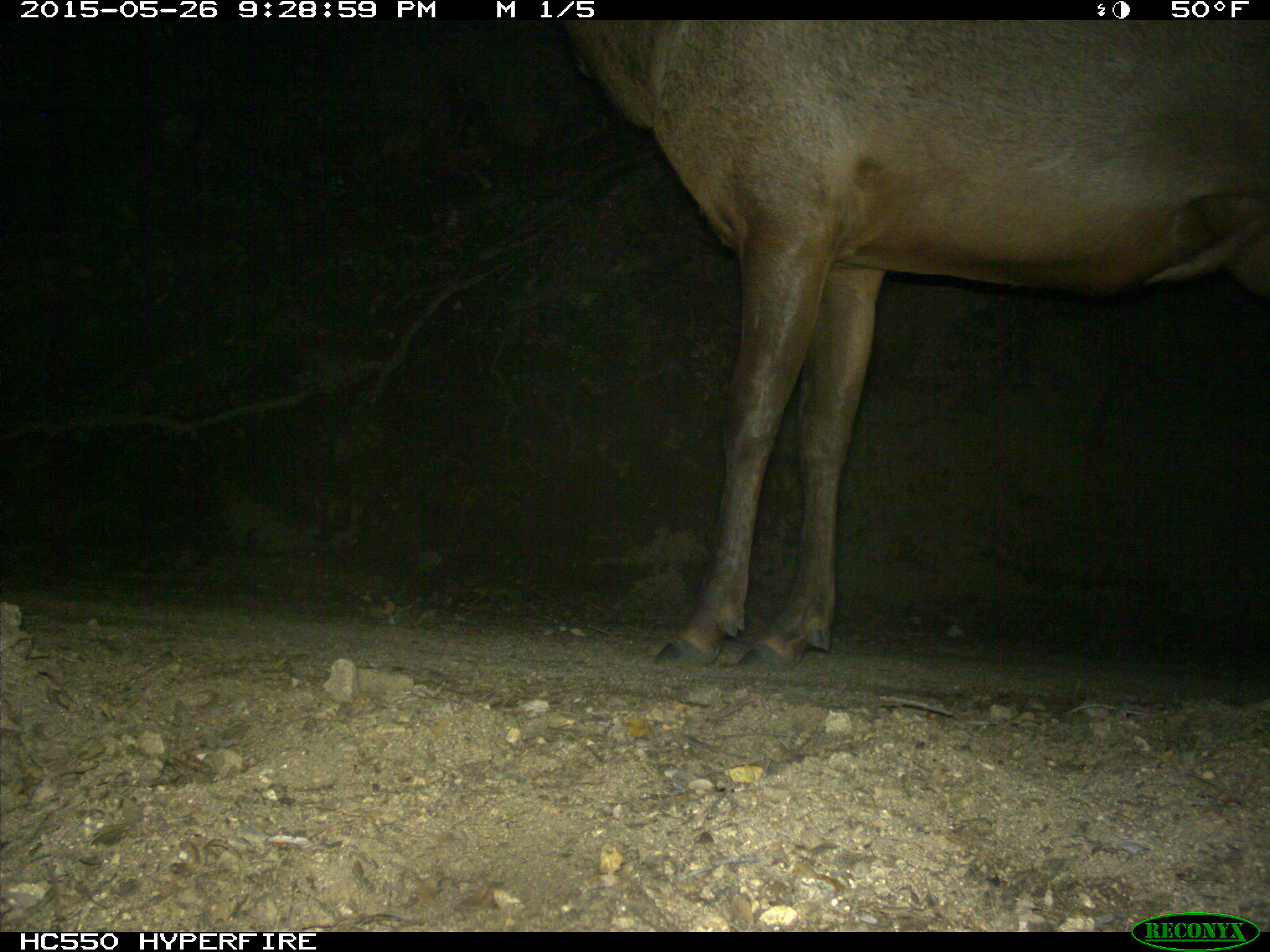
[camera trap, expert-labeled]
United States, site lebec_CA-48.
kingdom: Animalia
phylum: Chordata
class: Mammalia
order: Artiodactyla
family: Cervidae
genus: Cervus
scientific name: Cervus canadensis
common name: elk